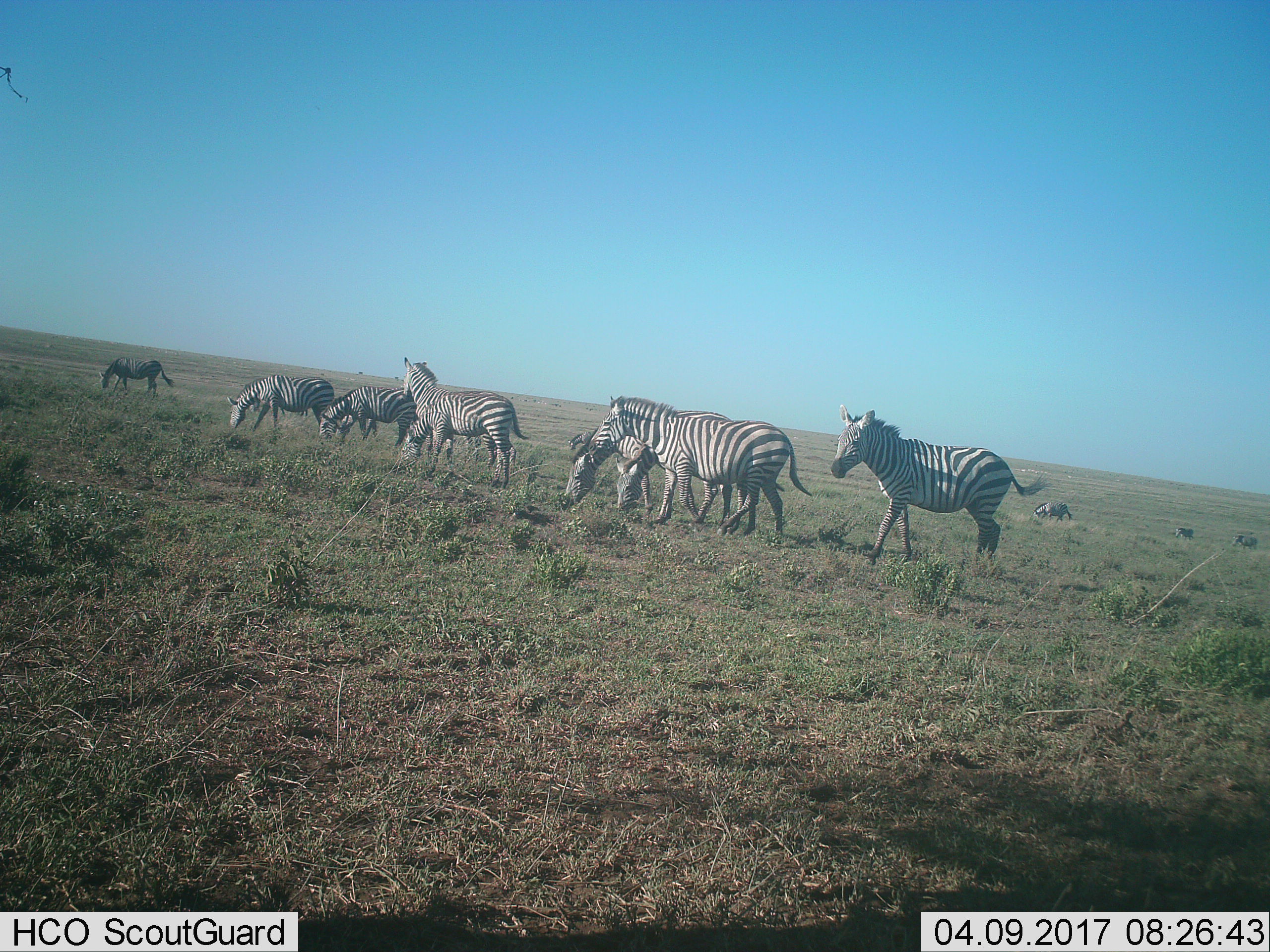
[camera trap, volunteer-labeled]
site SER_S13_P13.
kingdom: Animalia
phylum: Chordata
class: Mammalia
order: Perissodactyla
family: Equidae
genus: Equus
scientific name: Equus quagga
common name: plains zebra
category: zebraplains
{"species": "zebraplains (plains zebra) (Equus quagga)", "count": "11-50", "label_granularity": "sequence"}